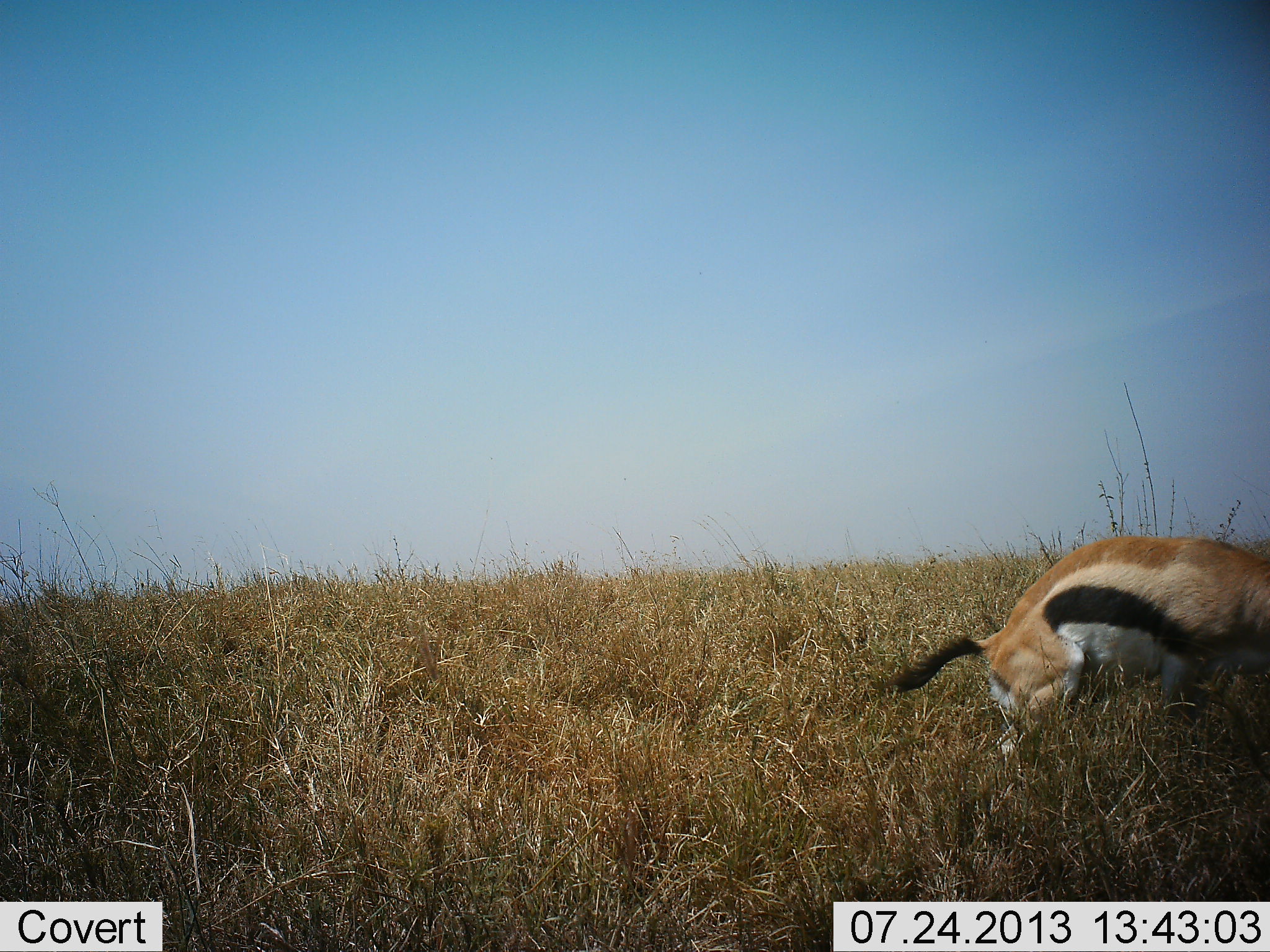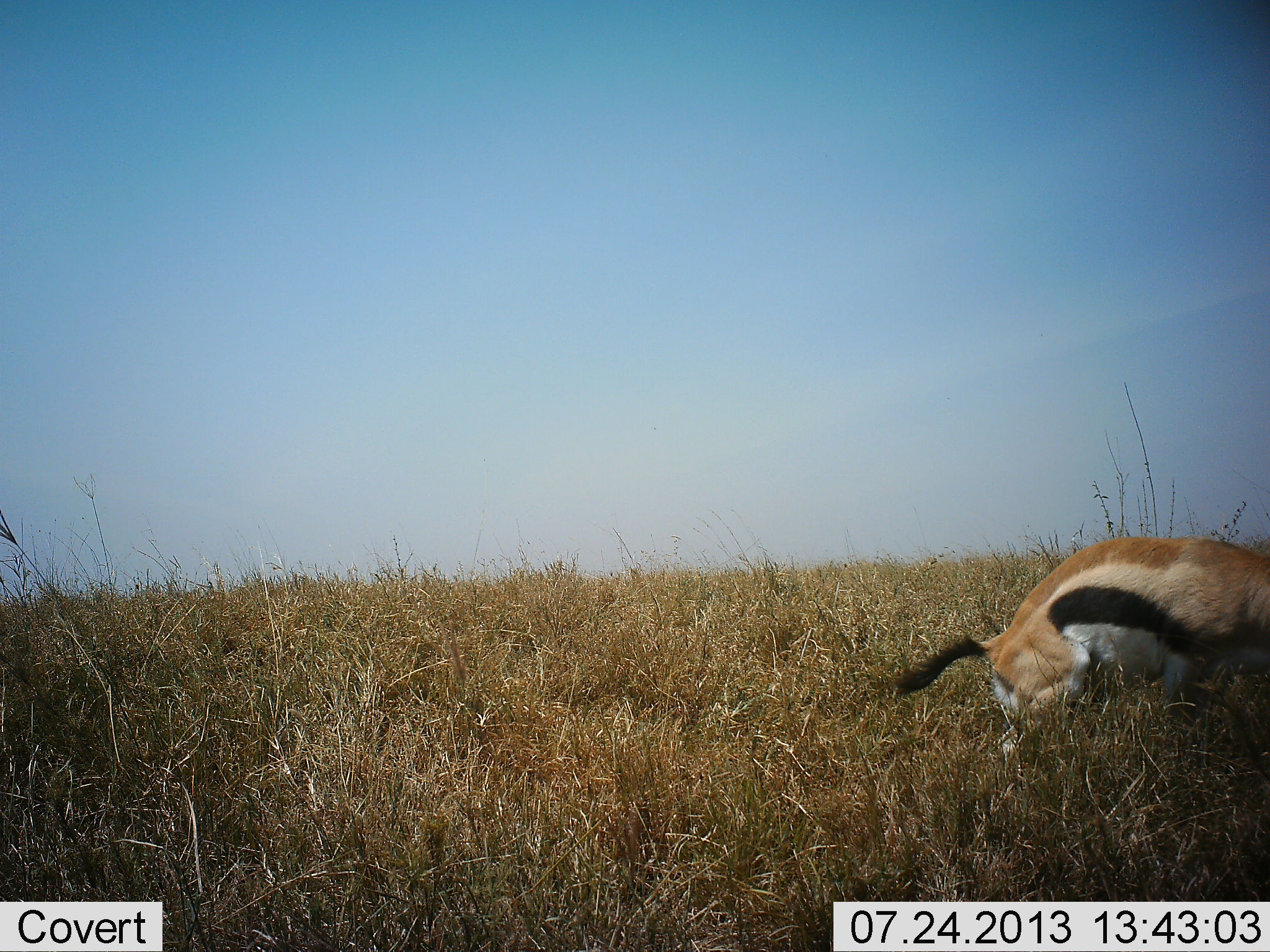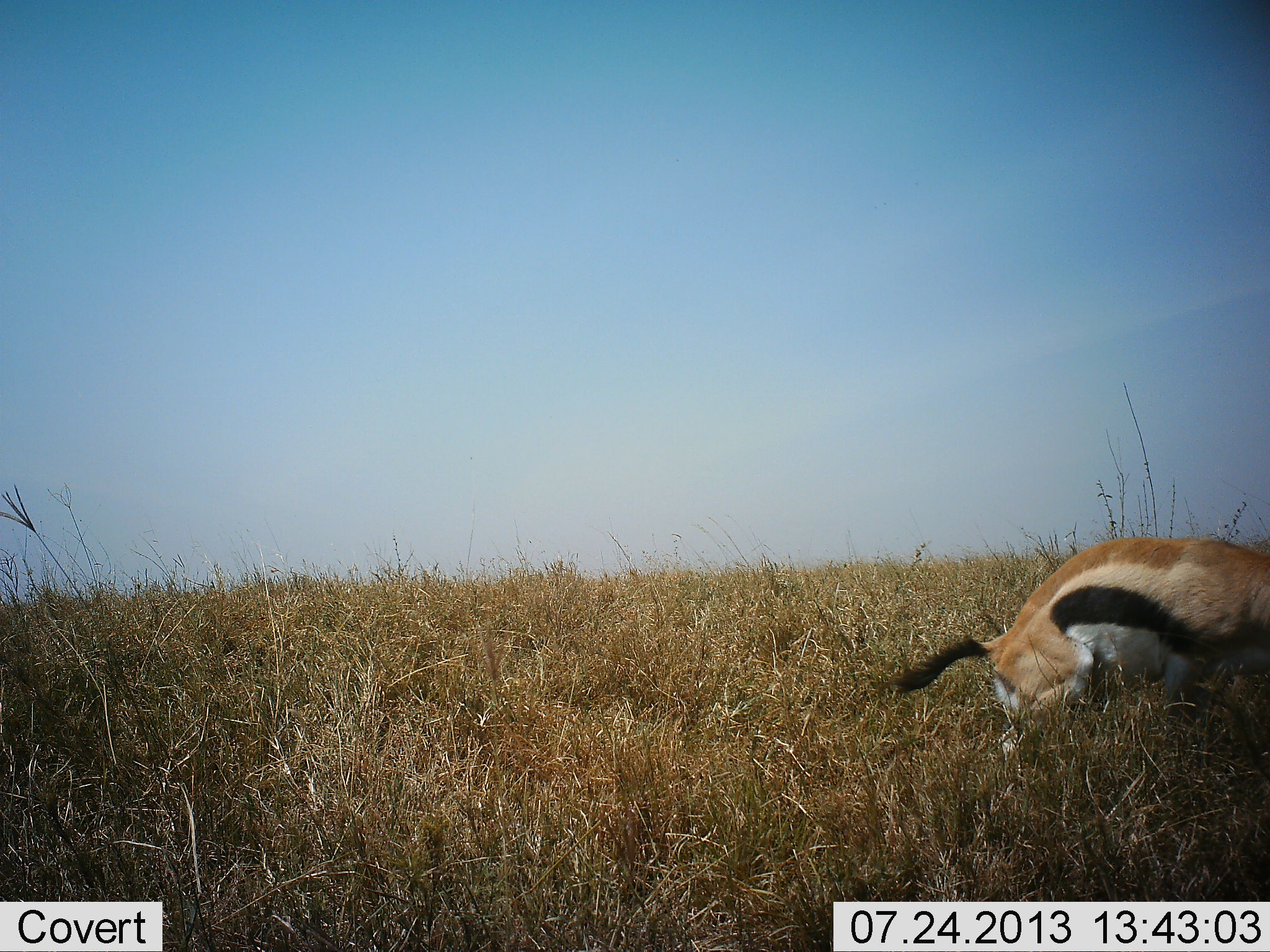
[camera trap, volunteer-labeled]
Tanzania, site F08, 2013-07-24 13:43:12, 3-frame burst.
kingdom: Animalia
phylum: Chordata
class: Mammalia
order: Artiodactyla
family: Bovidae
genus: Eudorcas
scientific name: Eudorcas thomsonii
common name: thomson's gazelle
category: gazellethomsons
Gazellethomsons (thomson's gazelle) (Eudorcas thomsonii), count 1. Behavior (volunteer vote fractions): standing 49%, resting 3%, moving 27%, interacting 11%. Young present (vote fraction): 0%. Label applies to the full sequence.